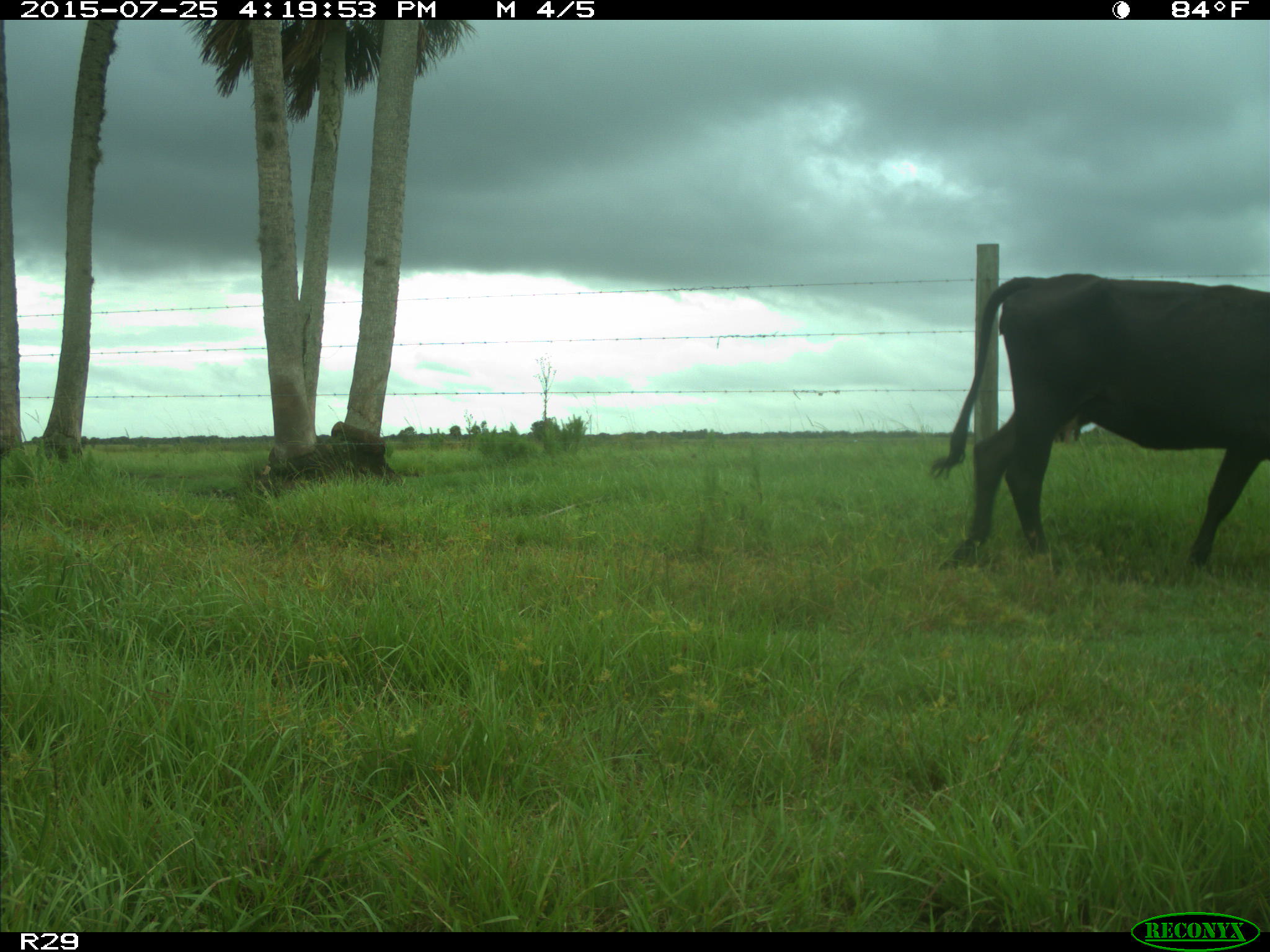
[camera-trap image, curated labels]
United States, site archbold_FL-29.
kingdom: Animalia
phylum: Chordata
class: Mammalia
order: Artiodactyla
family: Bovidae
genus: Bos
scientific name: Bos taurus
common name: domestic cow